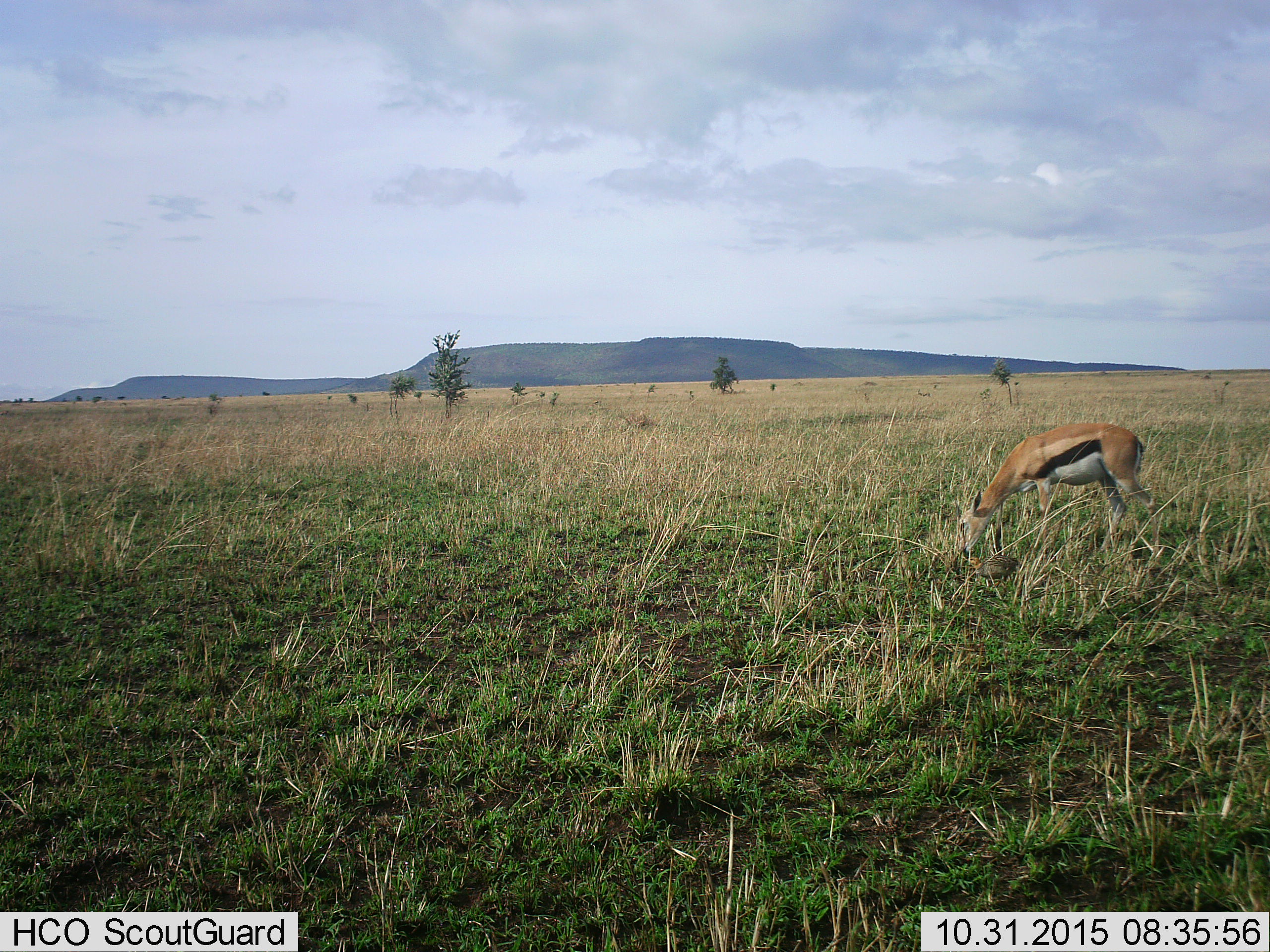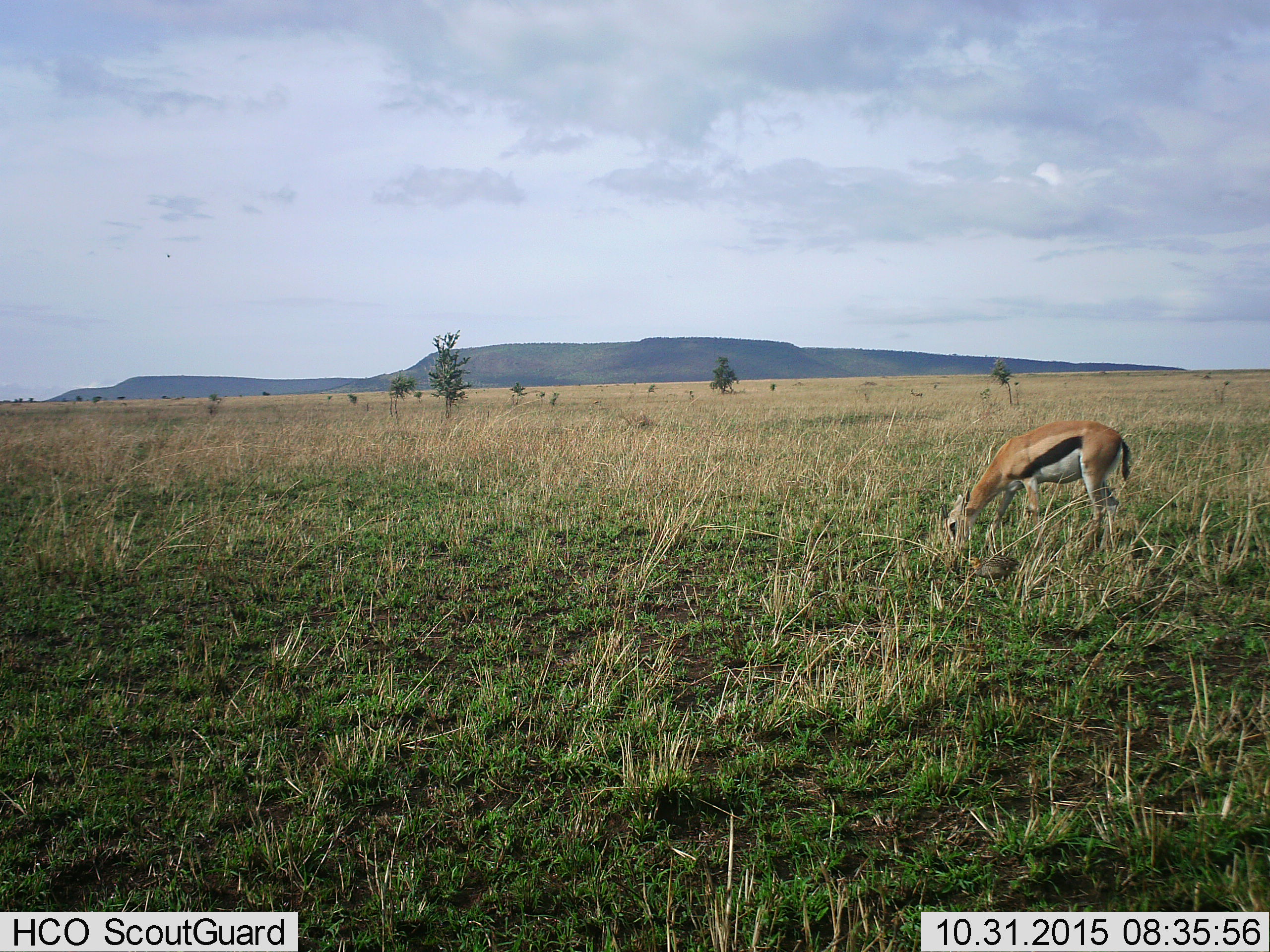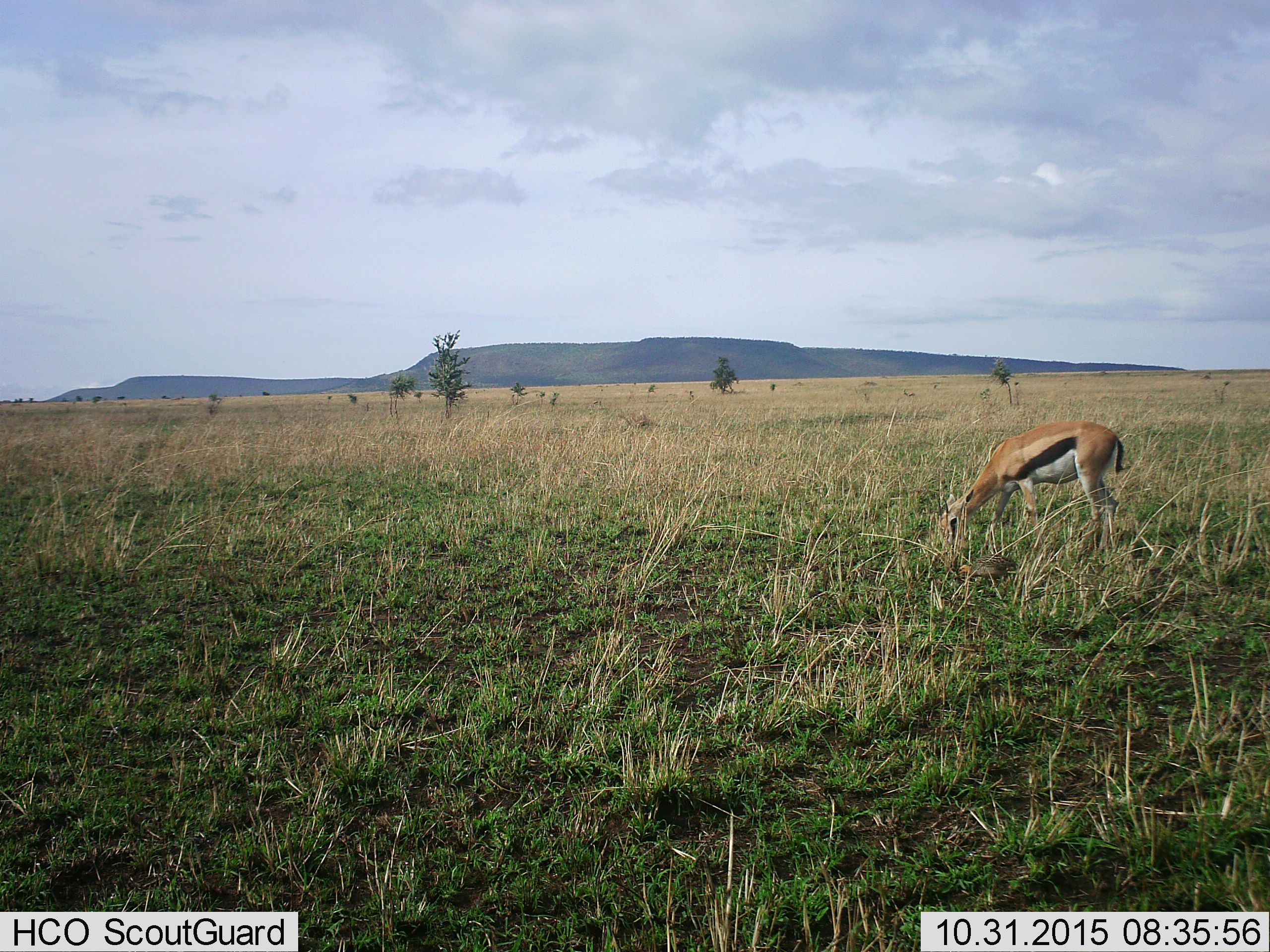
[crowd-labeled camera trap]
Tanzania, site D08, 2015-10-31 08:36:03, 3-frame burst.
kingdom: Animalia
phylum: Chordata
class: Mammalia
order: Artiodactyla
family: Bovidae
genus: Eudorcas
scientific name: Eudorcas thomsonii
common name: thomson's gazelle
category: gazellethomsons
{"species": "gazellethomsons (thomson's gazelle) (Eudorcas thomsonii)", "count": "2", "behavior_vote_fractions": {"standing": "31%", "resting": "0%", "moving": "56%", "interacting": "0%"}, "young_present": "0%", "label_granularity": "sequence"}